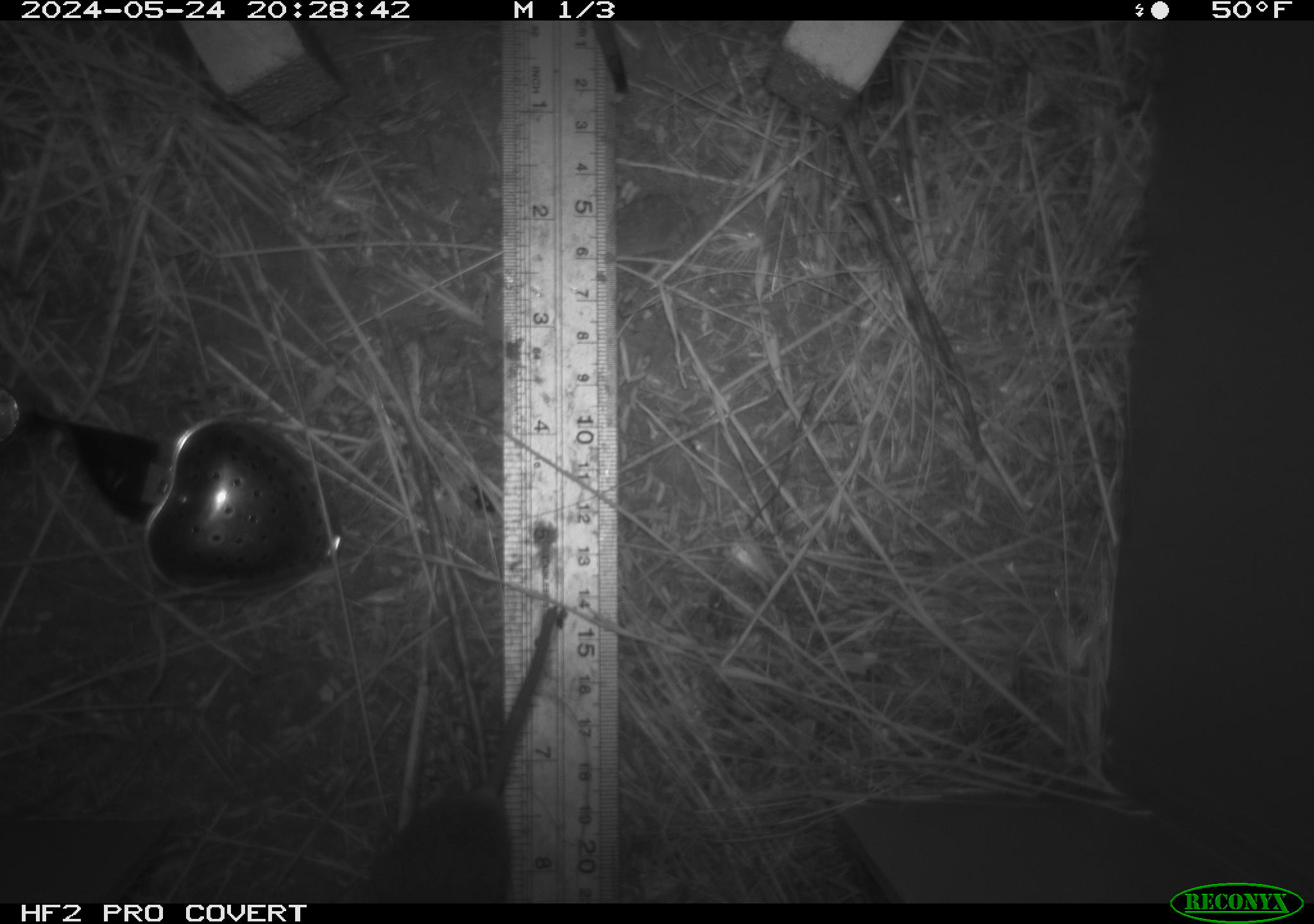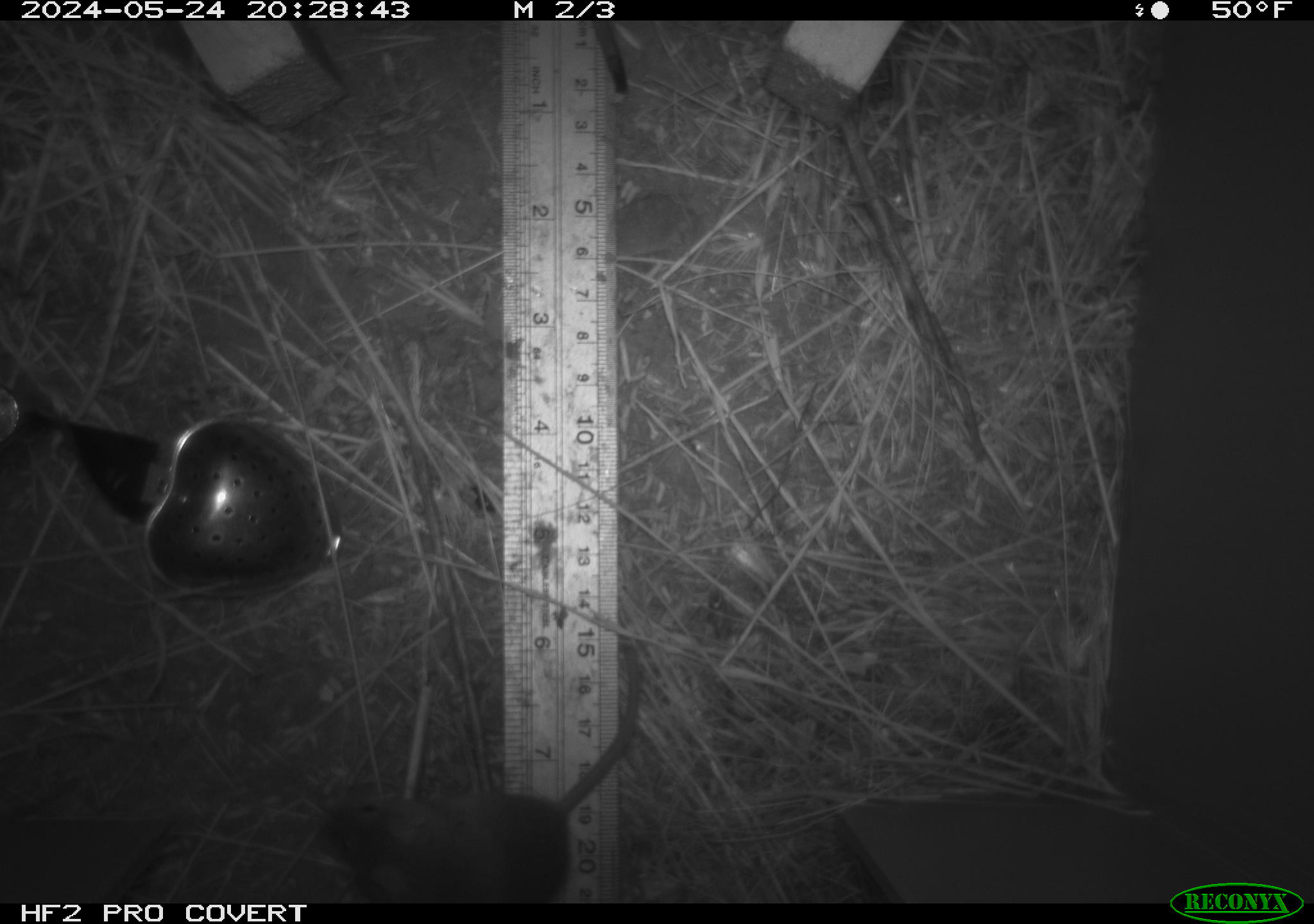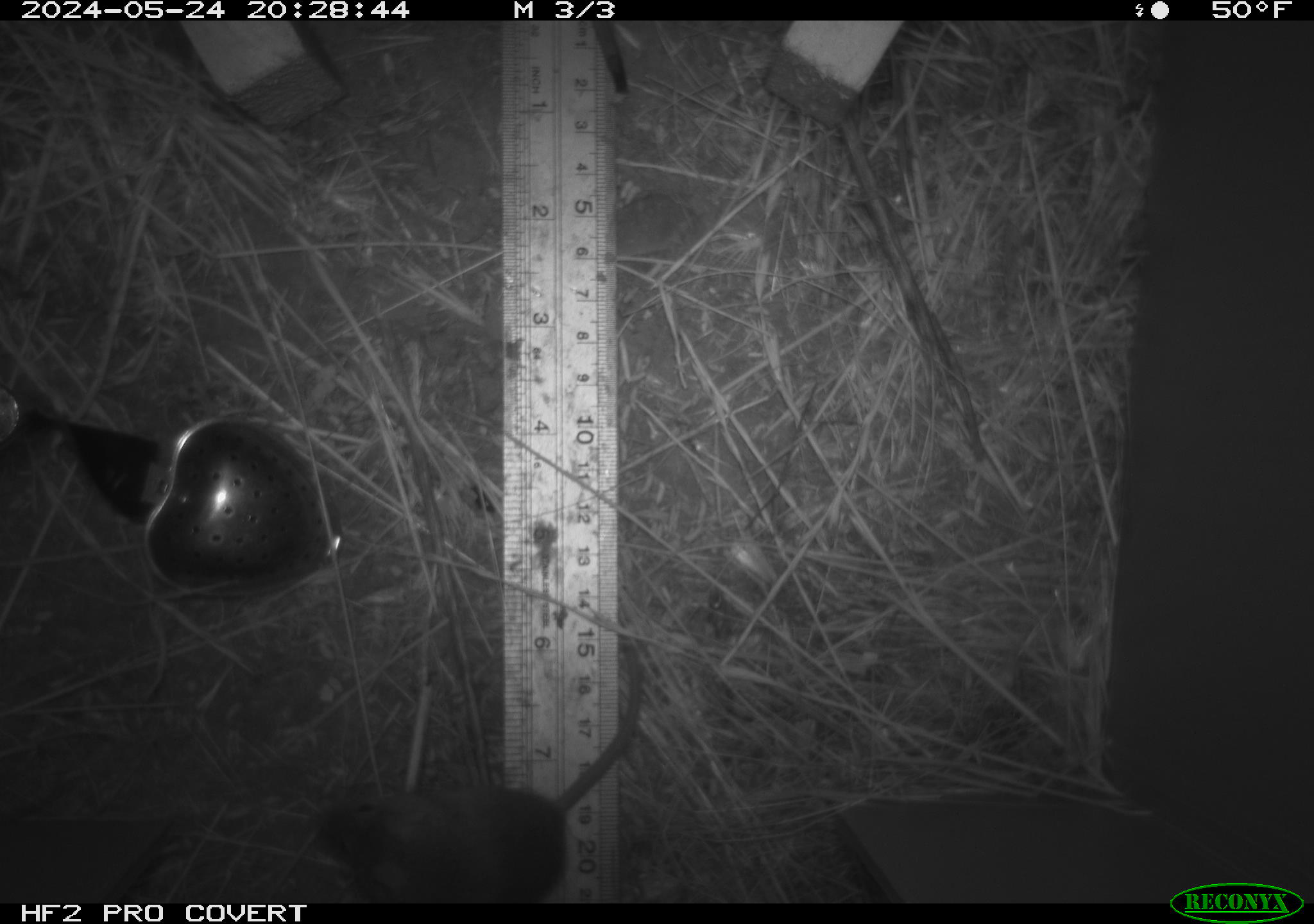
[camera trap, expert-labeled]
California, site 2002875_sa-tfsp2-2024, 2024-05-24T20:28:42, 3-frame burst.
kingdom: Animalia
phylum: Chordata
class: Mammalia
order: Rodentia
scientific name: Rodentia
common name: mouse species